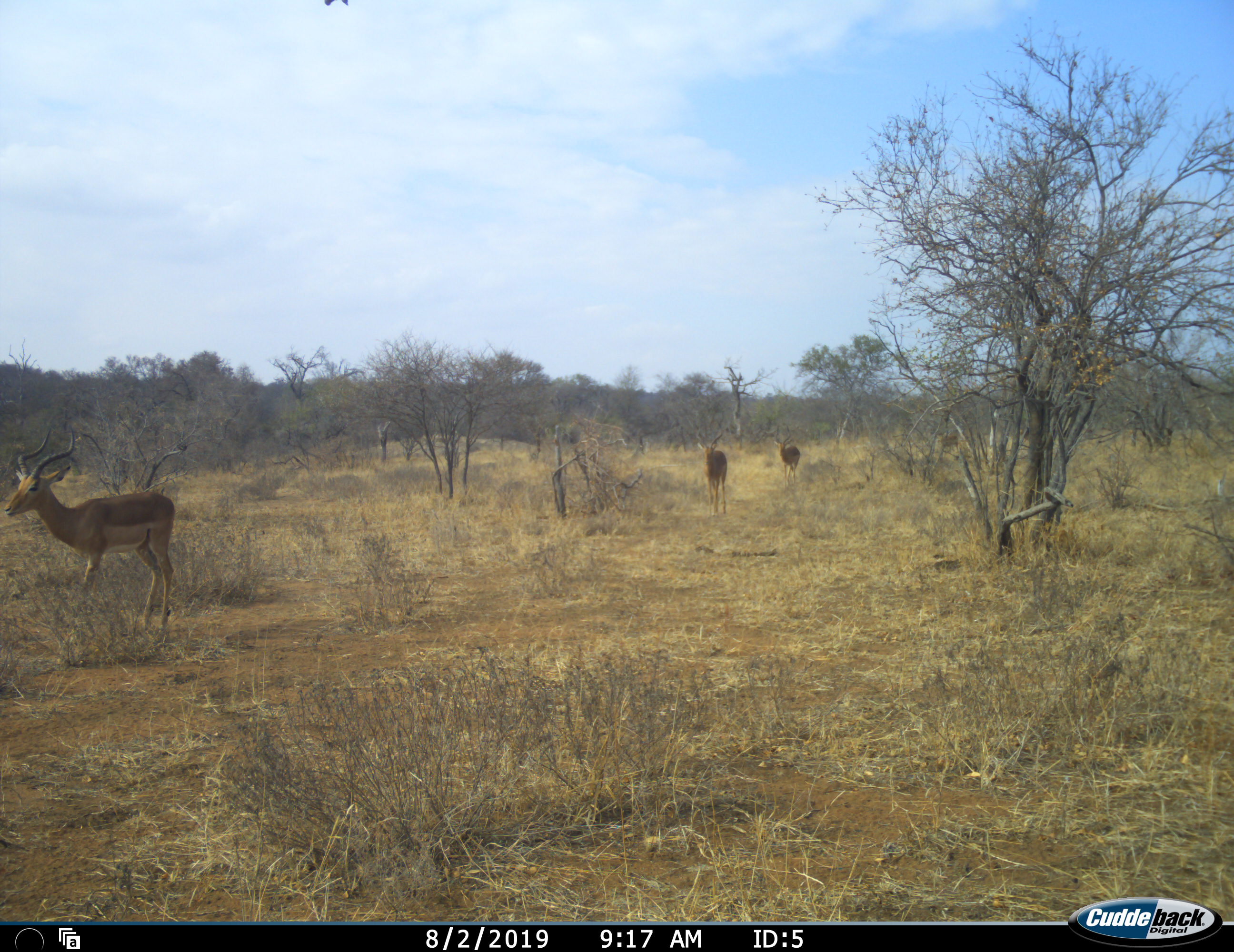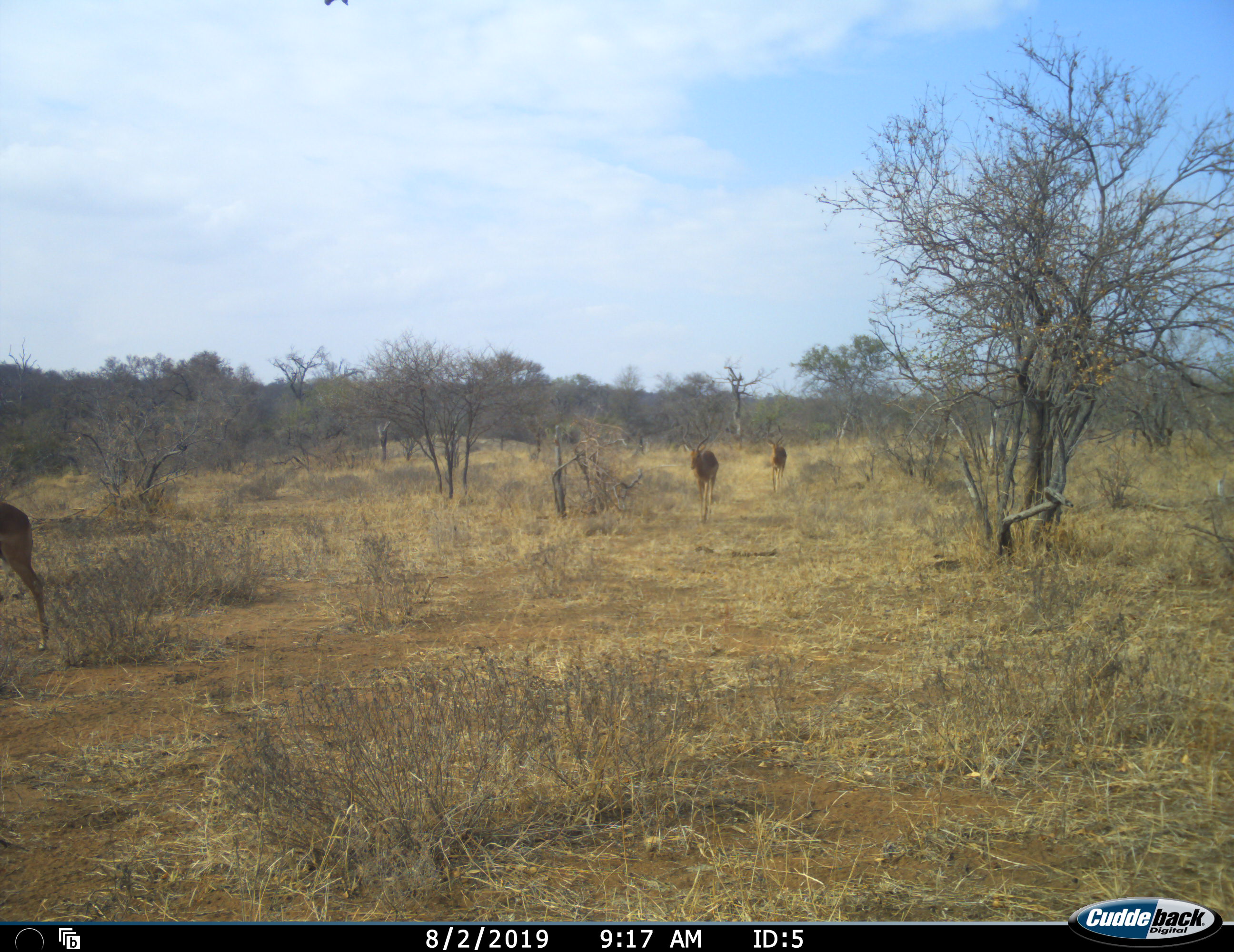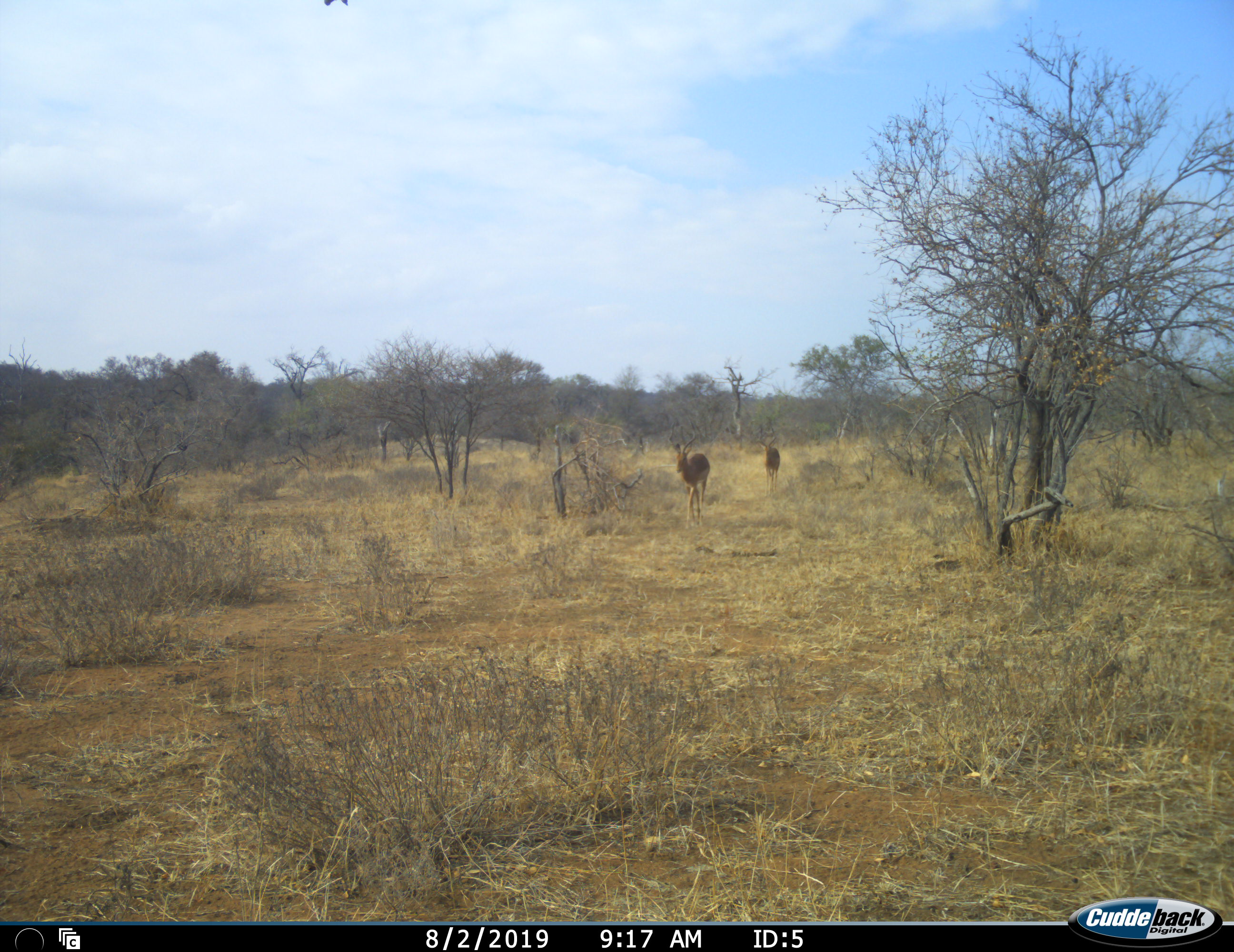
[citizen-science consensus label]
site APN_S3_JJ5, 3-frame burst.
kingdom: Animalia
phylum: Chordata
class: Mammalia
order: Artiodactyla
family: Bovidae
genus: Aepyceros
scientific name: Aepyceros melampus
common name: impala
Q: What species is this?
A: Impala (Aepyceros melampus).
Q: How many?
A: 4.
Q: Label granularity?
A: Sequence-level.